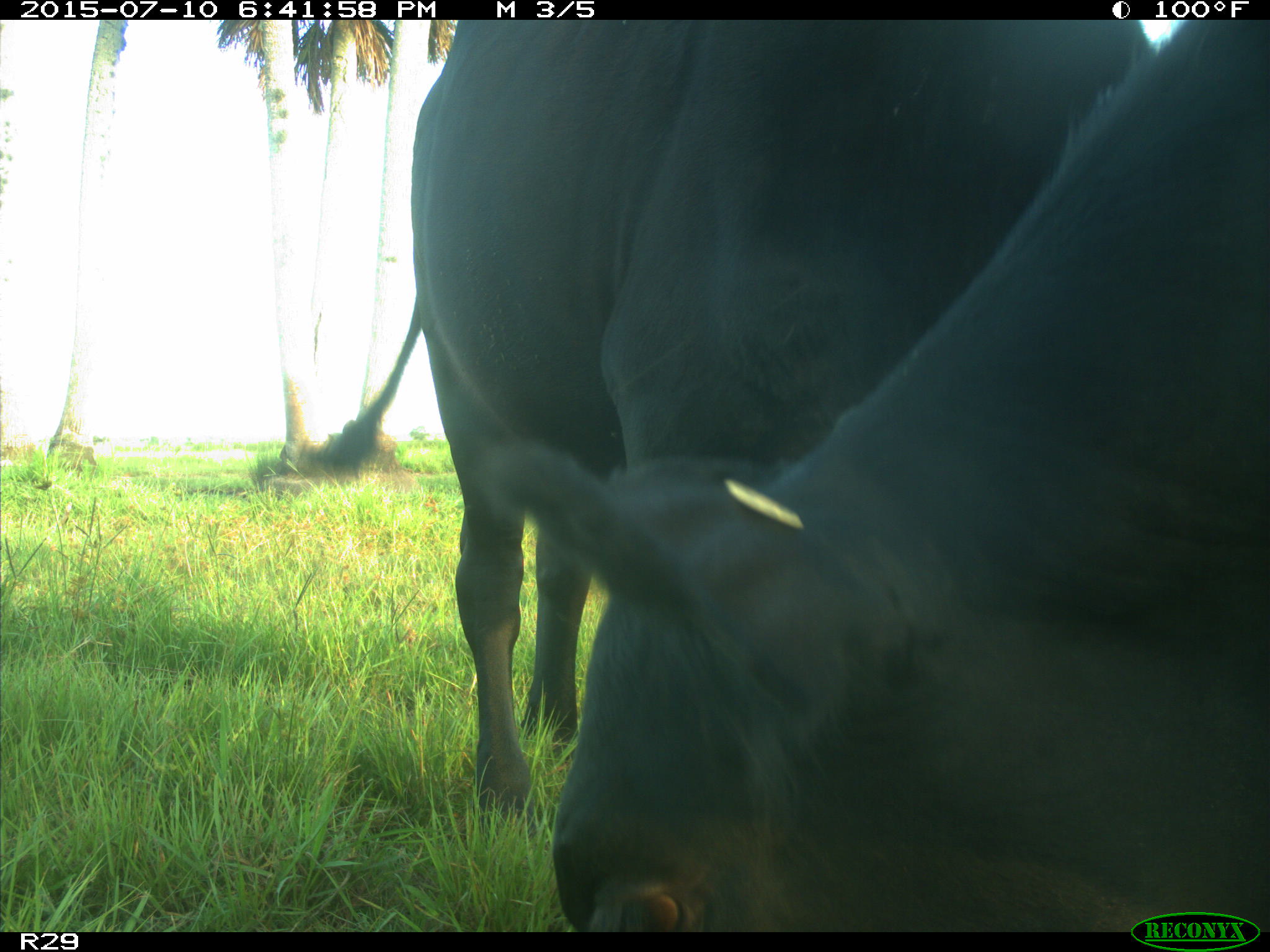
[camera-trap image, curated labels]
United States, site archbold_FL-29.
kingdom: Animalia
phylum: Chordata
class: Mammalia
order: Artiodactyla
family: Bovidae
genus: Bos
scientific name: Bos taurus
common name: domestic cow